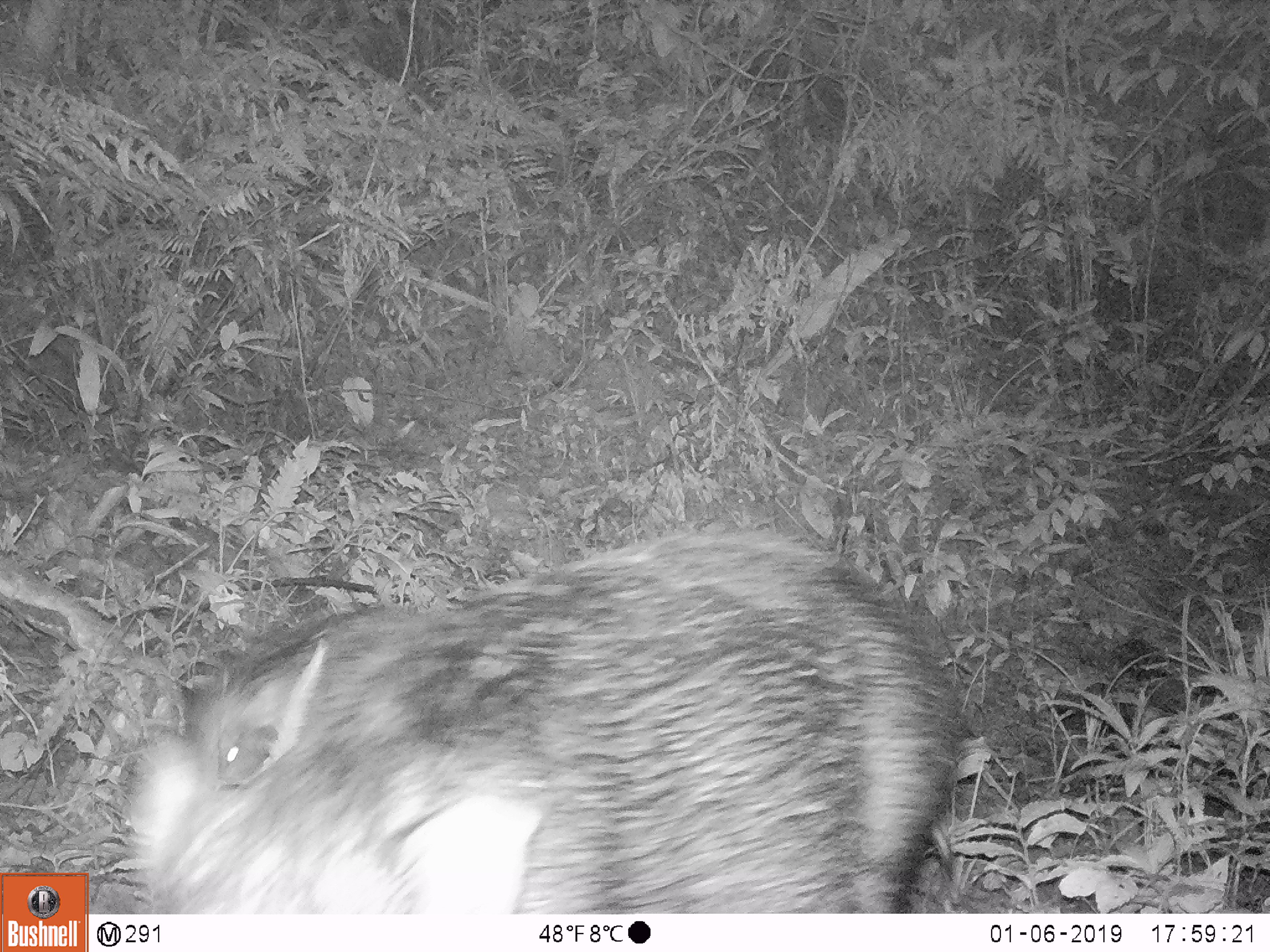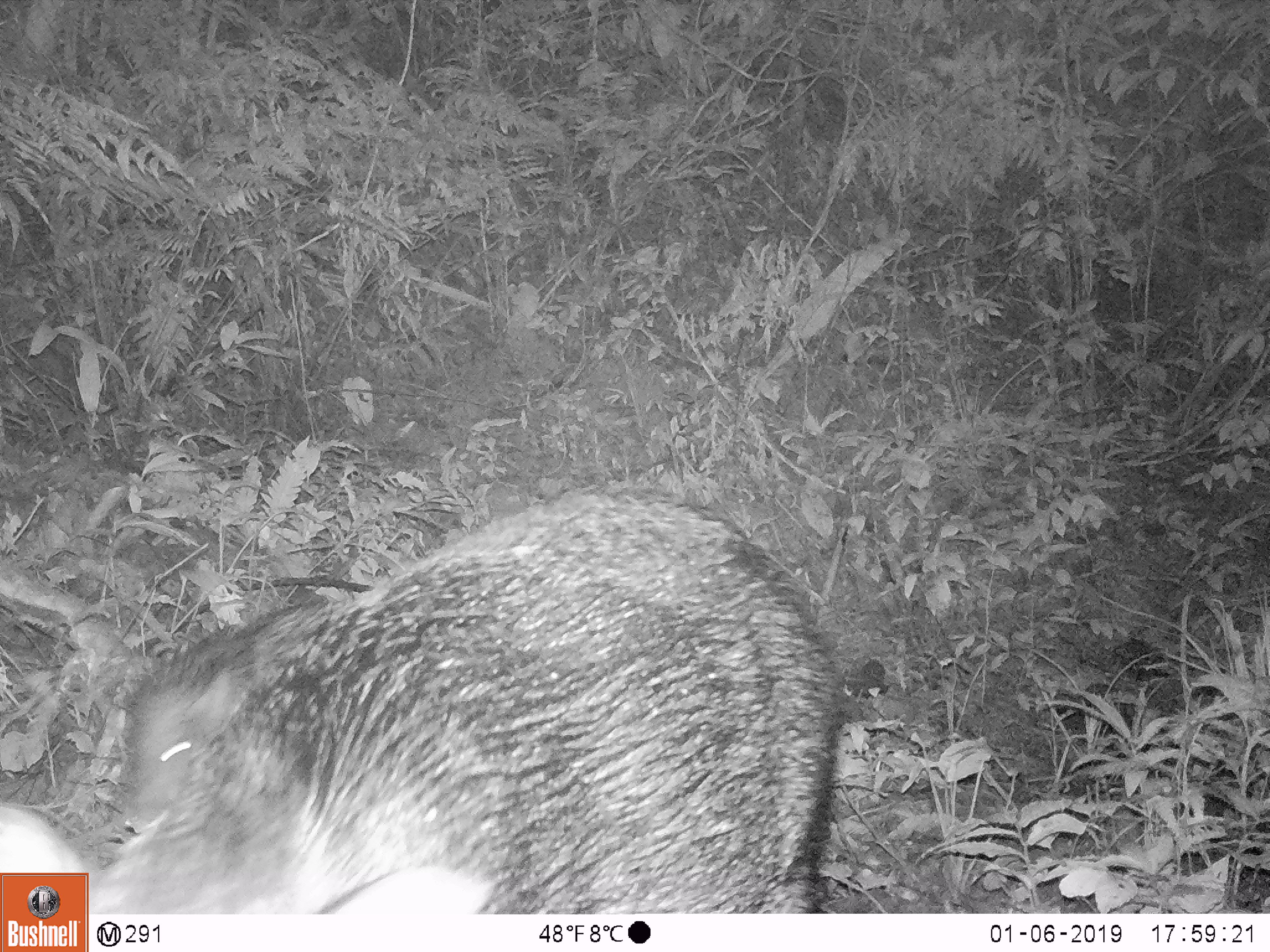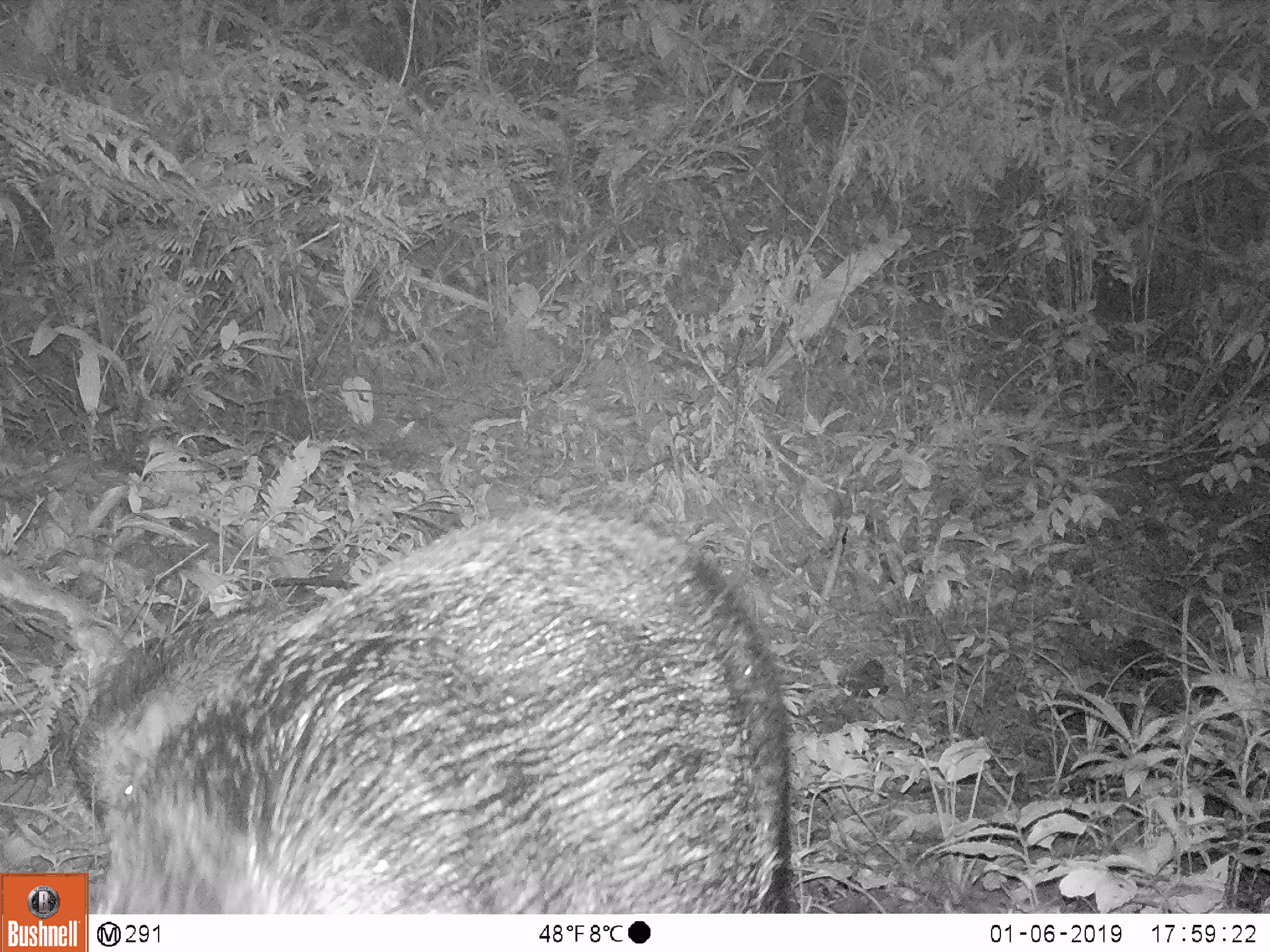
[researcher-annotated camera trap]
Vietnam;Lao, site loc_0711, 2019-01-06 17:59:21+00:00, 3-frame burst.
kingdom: Animalia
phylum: Chordata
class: Mammalia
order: Artiodactyla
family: Suidae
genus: Sus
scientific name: Sus scrofa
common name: eurasian wild pig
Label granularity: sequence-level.